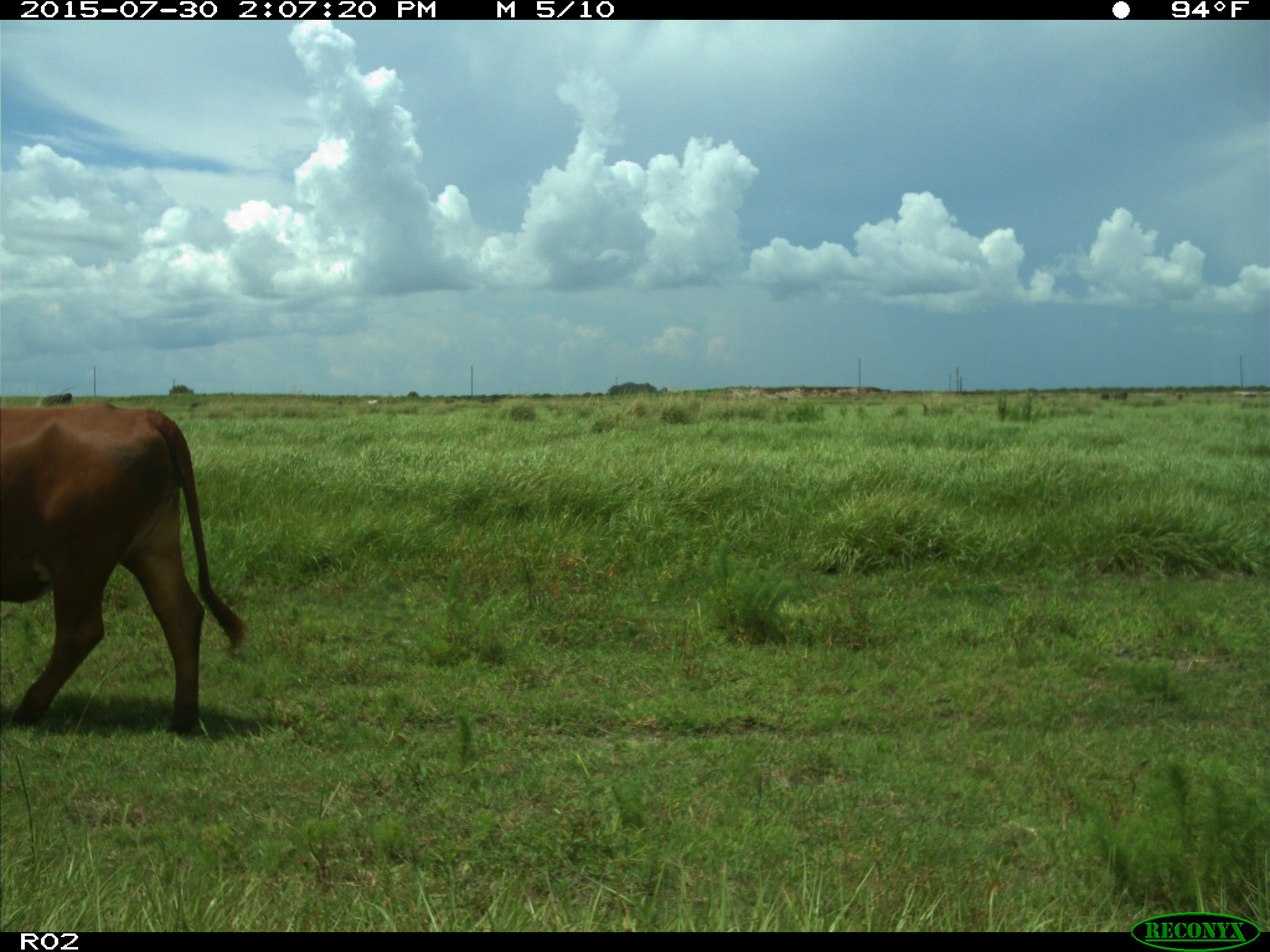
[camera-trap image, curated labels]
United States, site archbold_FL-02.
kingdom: Animalia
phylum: Chordata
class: Mammalia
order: Artiodactyla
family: Bovidae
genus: Bos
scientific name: Bos taurus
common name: domestic cow